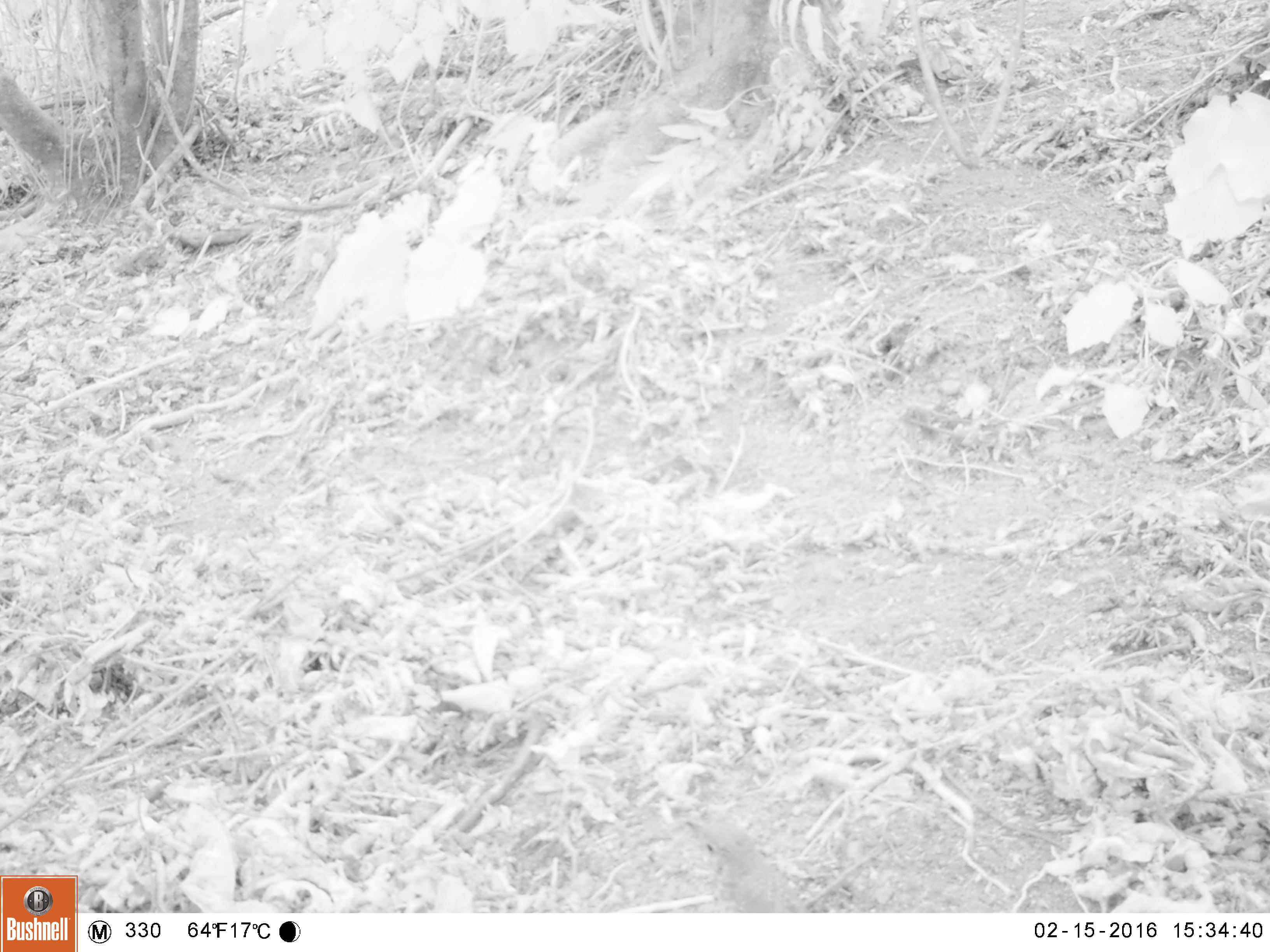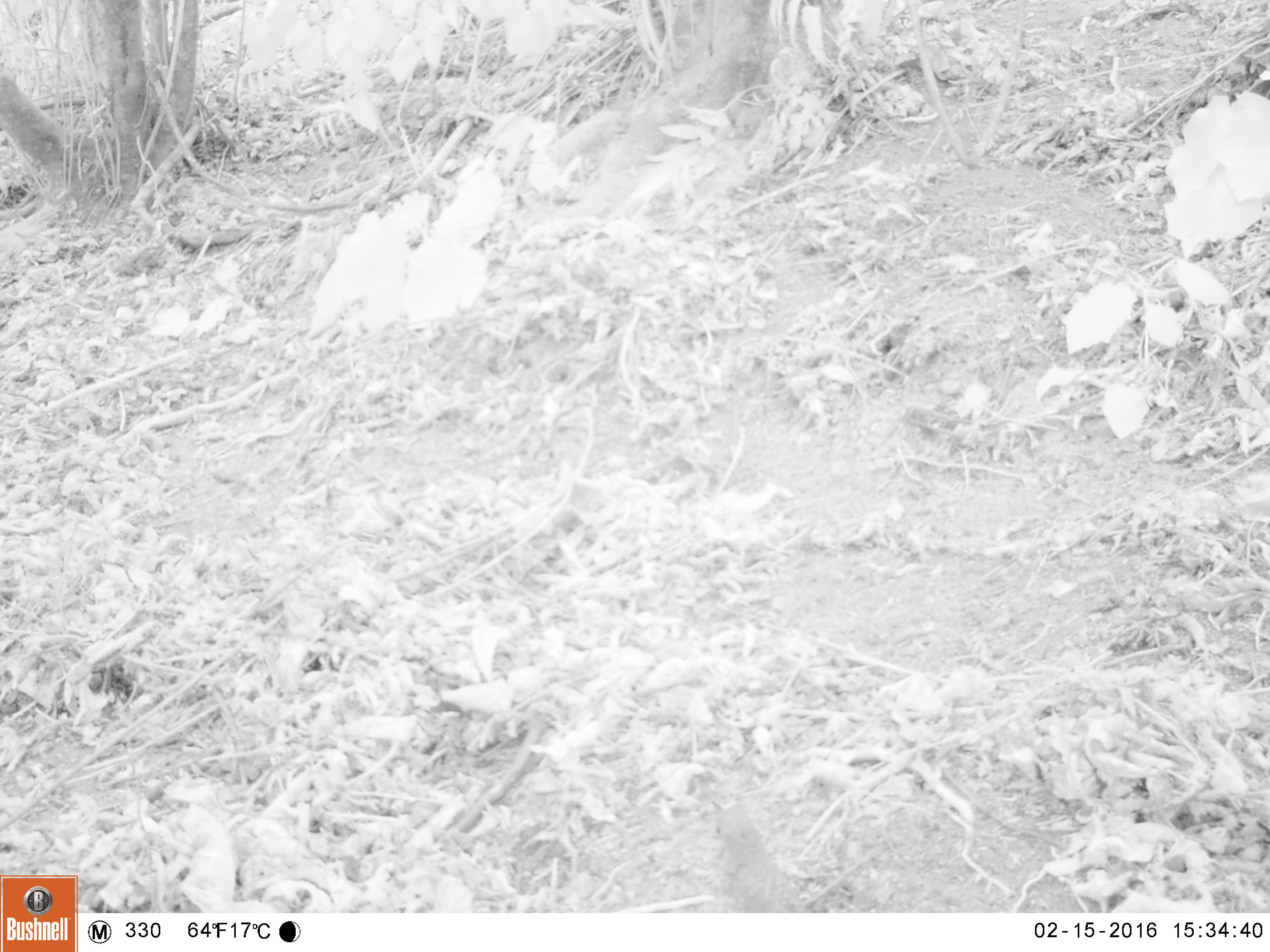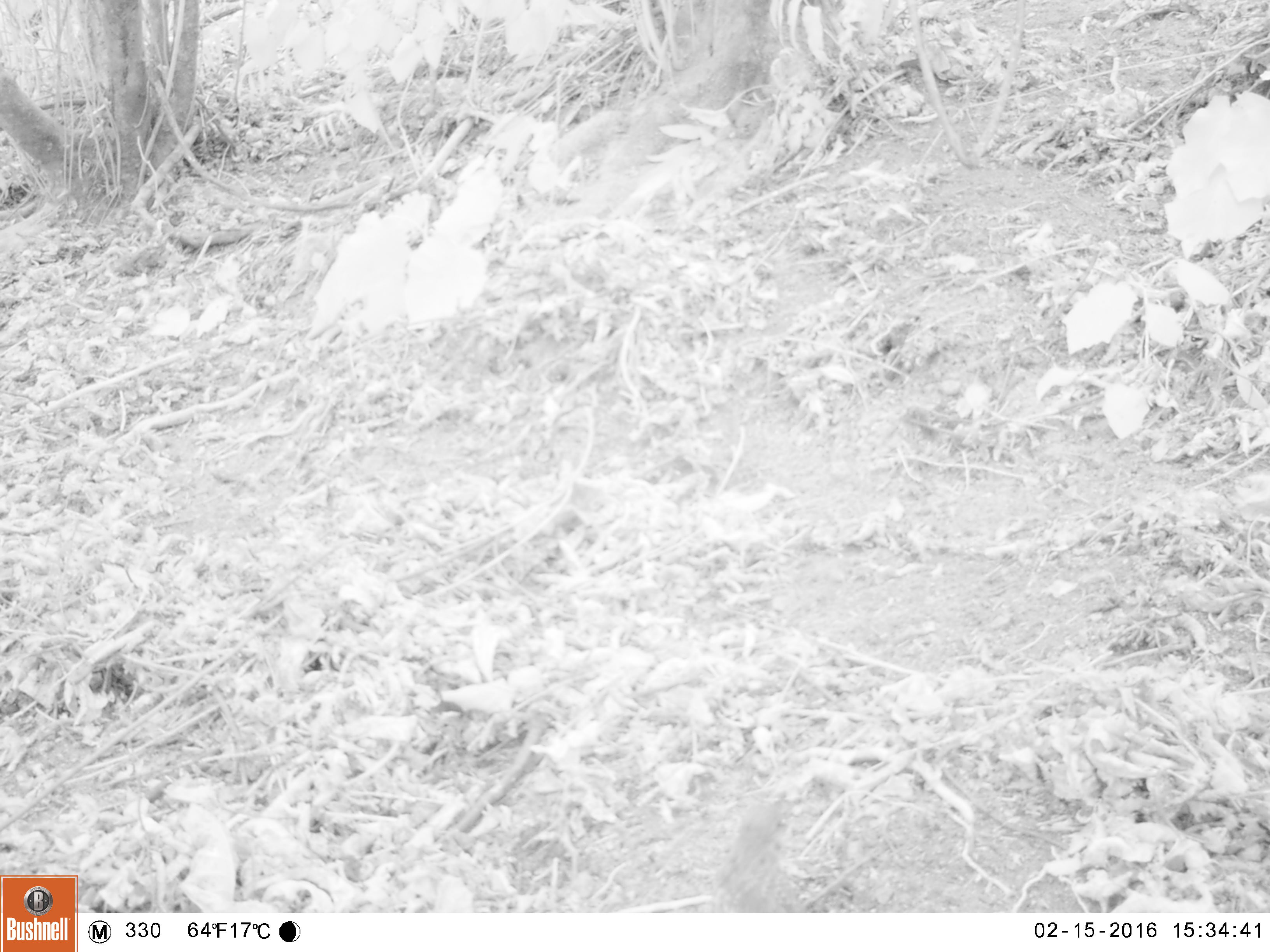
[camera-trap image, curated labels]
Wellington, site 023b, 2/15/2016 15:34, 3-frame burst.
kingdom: Animalia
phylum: Chordata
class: Aves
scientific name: Aves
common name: bird